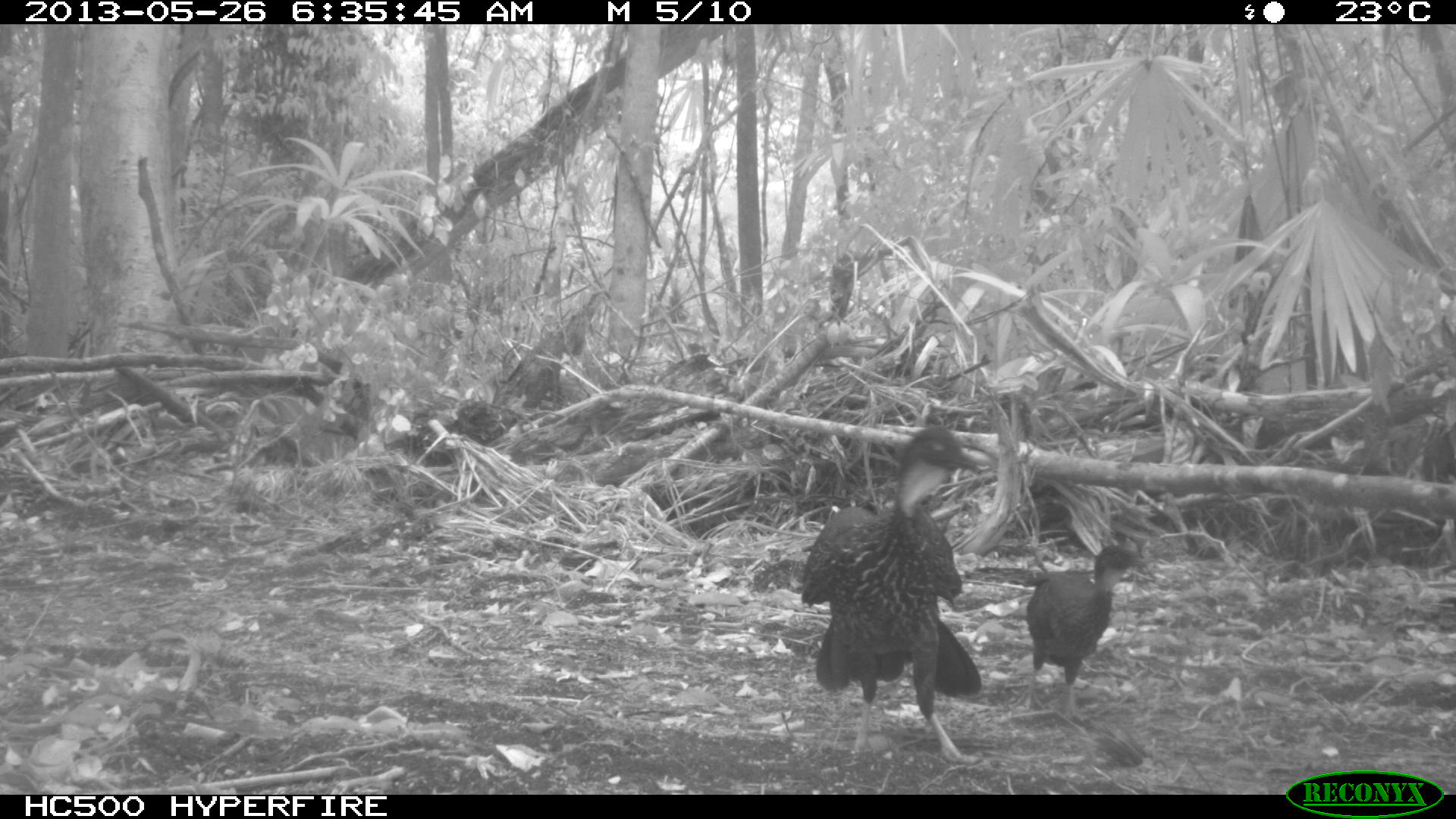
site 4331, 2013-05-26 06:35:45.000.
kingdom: Animalia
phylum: Chordata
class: Aves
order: Galliformes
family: Cracidae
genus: Penelope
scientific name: Penelope purpurascens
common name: crested guan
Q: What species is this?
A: Penelope purpurascens (crested guan).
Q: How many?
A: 2.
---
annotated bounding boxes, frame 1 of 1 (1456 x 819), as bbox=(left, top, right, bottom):
penelope purpurascens: bbox=(798, 423, 981, 765); bbox=(1023, 544, 1148, 720)